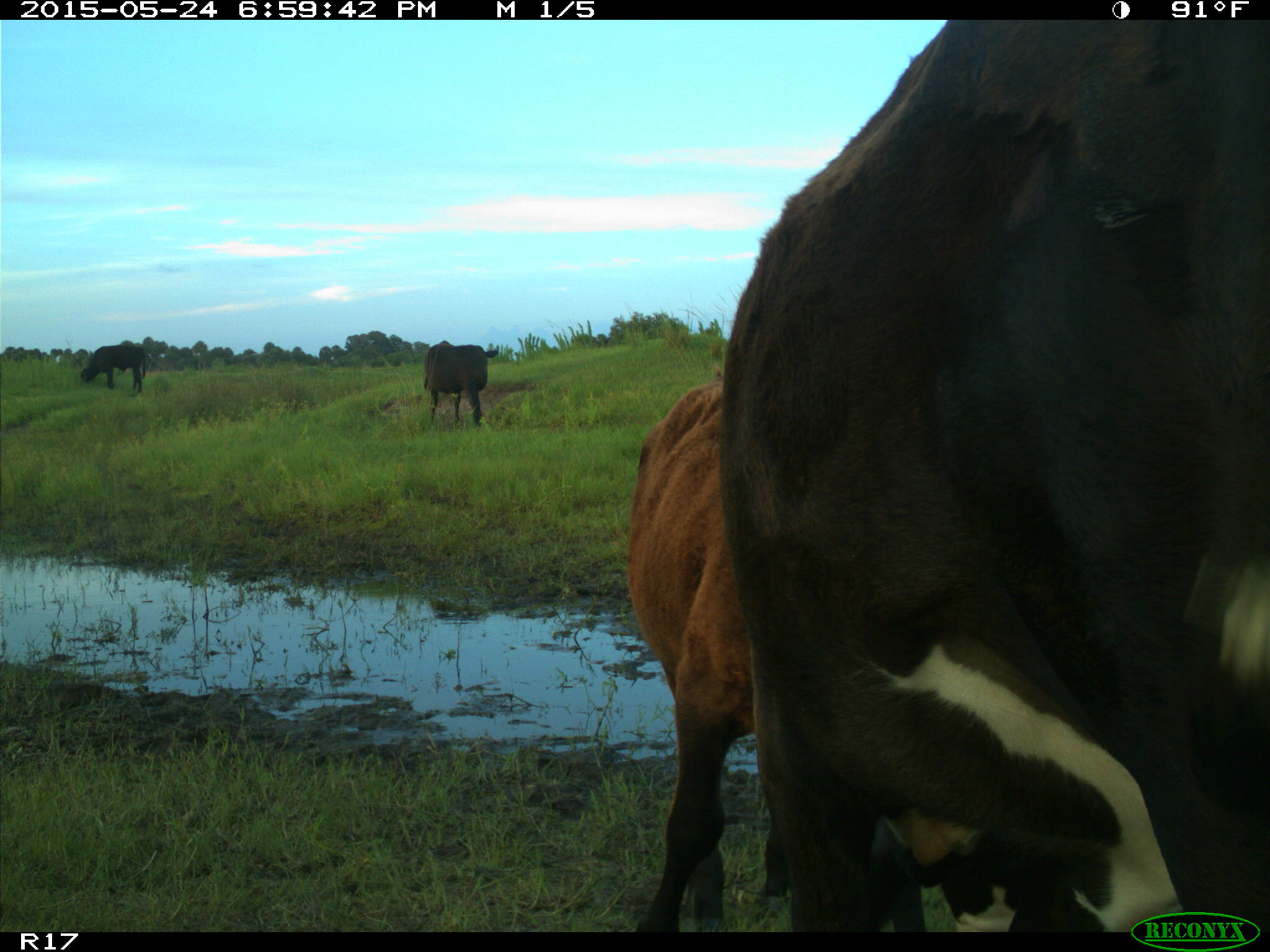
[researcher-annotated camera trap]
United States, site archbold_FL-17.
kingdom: Animalia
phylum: Chordata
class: Mammalia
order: Artiodactyla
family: Bovidae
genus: Bos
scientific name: Bos taurus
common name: domestic cow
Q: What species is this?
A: Bos taurus (domestic cow).